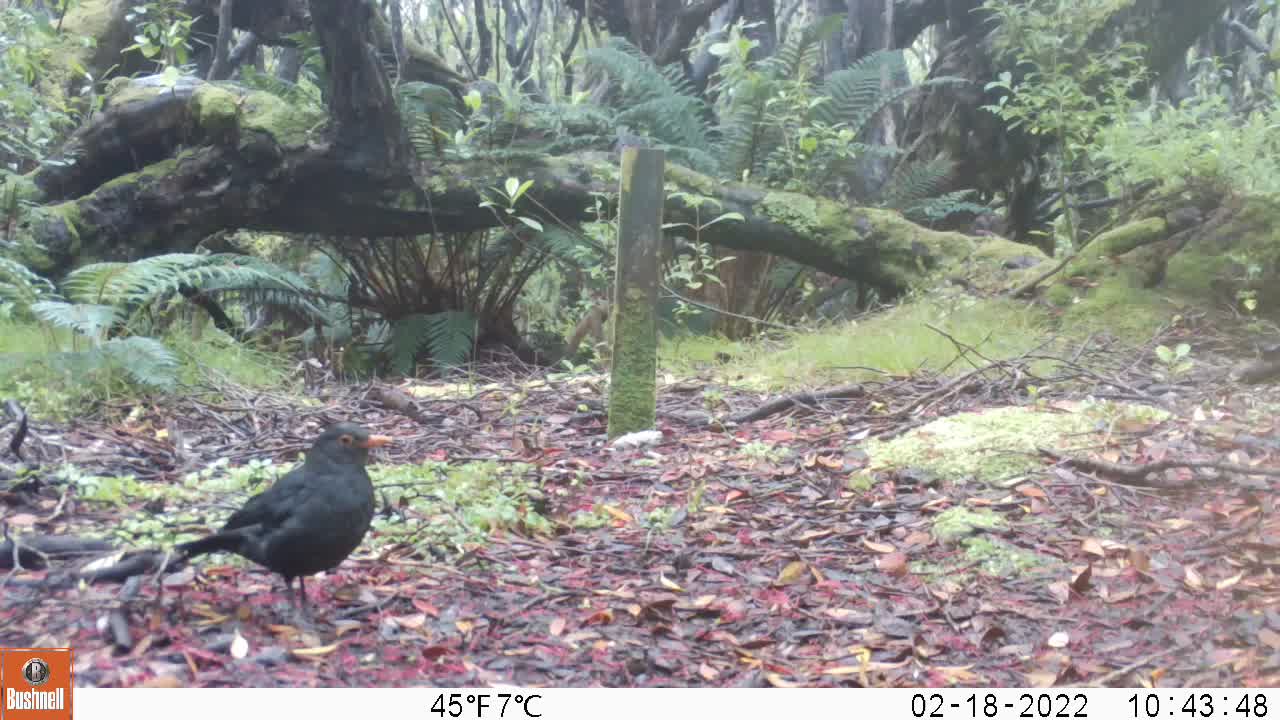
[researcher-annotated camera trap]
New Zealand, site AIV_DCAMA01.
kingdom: Animalia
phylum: Chordata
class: Aves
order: Passeriformes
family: Turdidae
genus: Turdus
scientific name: Turdus merula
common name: eurasian blackbird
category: blackbird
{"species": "blackbird (eurasian blackbird) (Turdus merula)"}